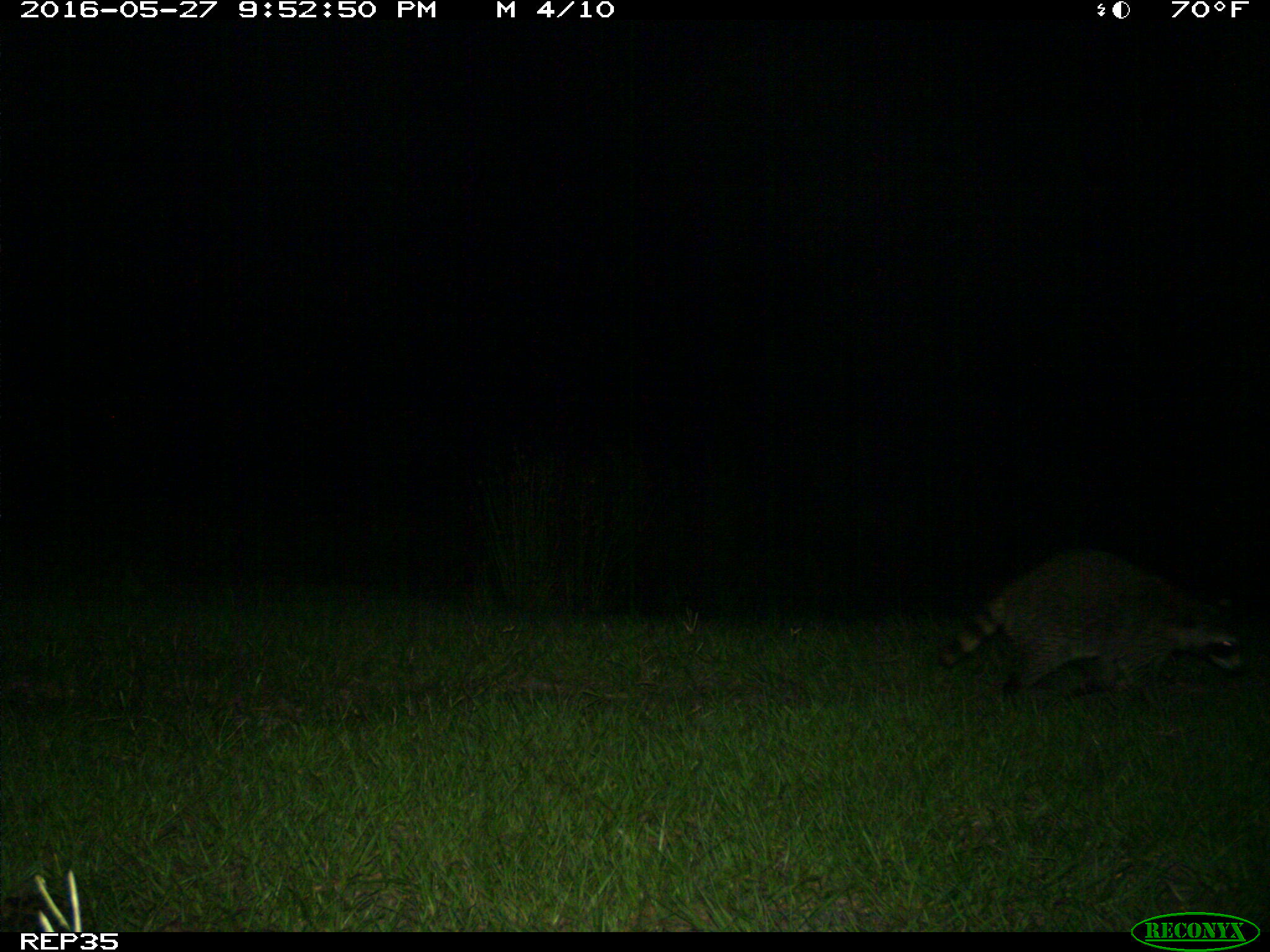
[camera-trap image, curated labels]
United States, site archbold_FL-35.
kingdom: Animalia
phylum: Chordata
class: Mammalia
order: Carnivora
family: Procyonidae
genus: Procyon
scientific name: Procyon lotor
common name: common raccoon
Procyon lotor (common raccoon).